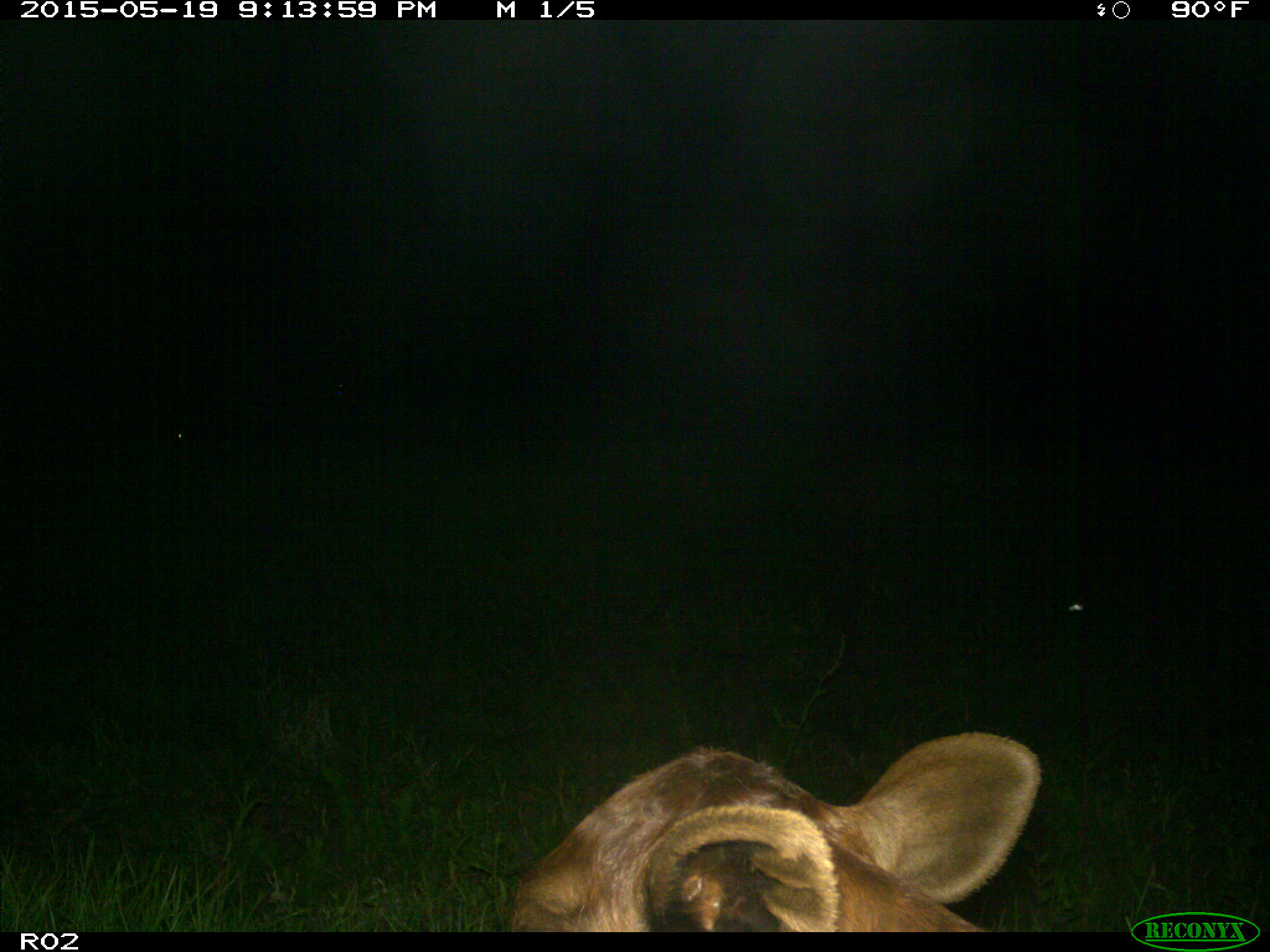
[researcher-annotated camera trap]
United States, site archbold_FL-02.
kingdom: Animalia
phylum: Chordata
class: Mammalia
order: Artiodactyla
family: Bovidae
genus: Bos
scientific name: Bos taurus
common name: domestic cow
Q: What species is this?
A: Bos taurus (domestic cow).